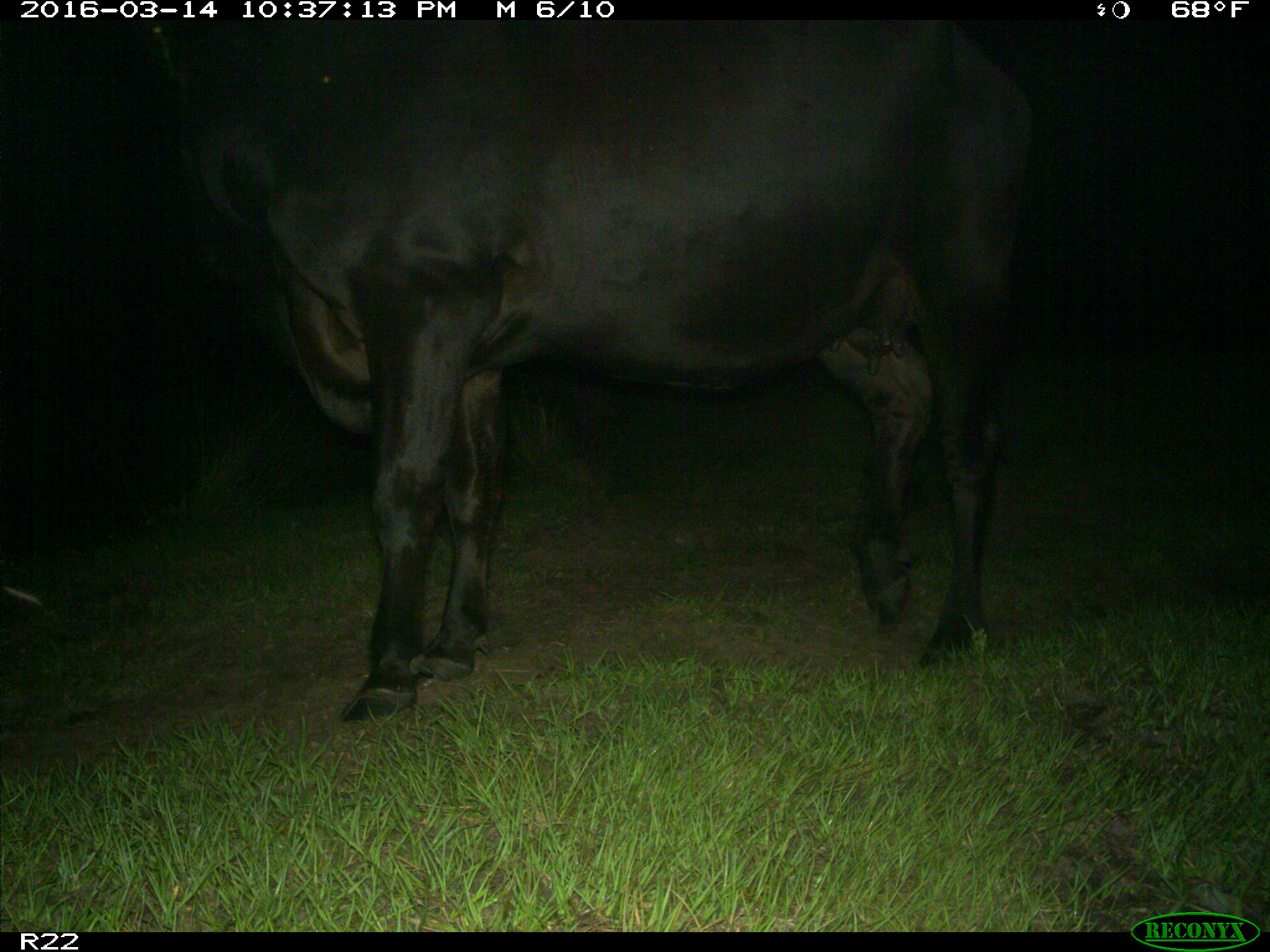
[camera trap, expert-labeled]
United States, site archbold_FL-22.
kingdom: Animalia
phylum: Chordata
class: Mammalia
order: Artiodactyla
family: Bovidae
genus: Bos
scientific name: Bos taurus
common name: domestic cow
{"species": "Bos taurus (domestic cow)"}